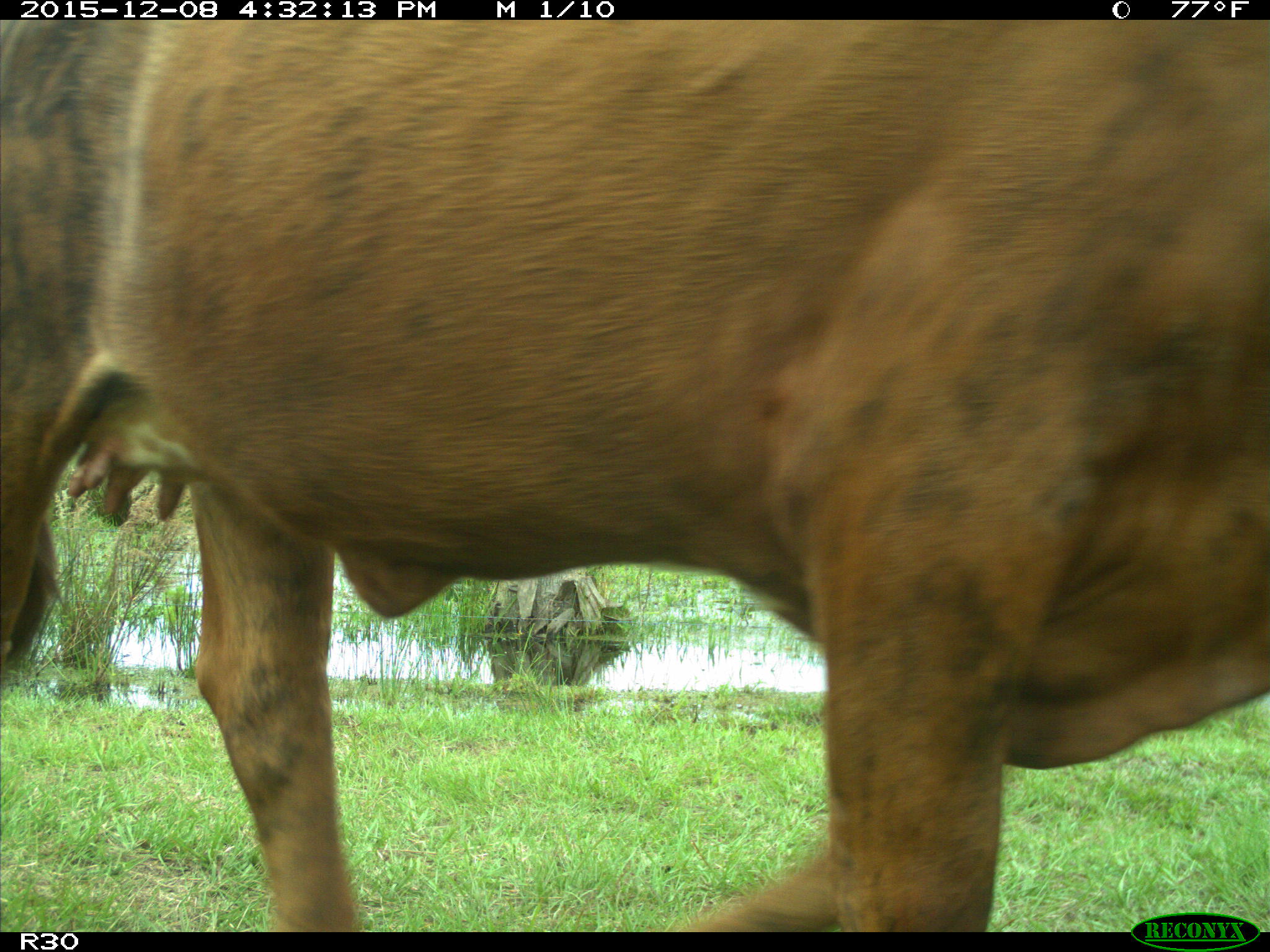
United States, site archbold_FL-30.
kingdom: Animalia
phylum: Chordata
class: Mammalia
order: Artiodactyla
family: Bovidae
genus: Bos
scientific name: Bos taurus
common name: domestic cow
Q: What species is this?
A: Bos taurus (domestic cow).